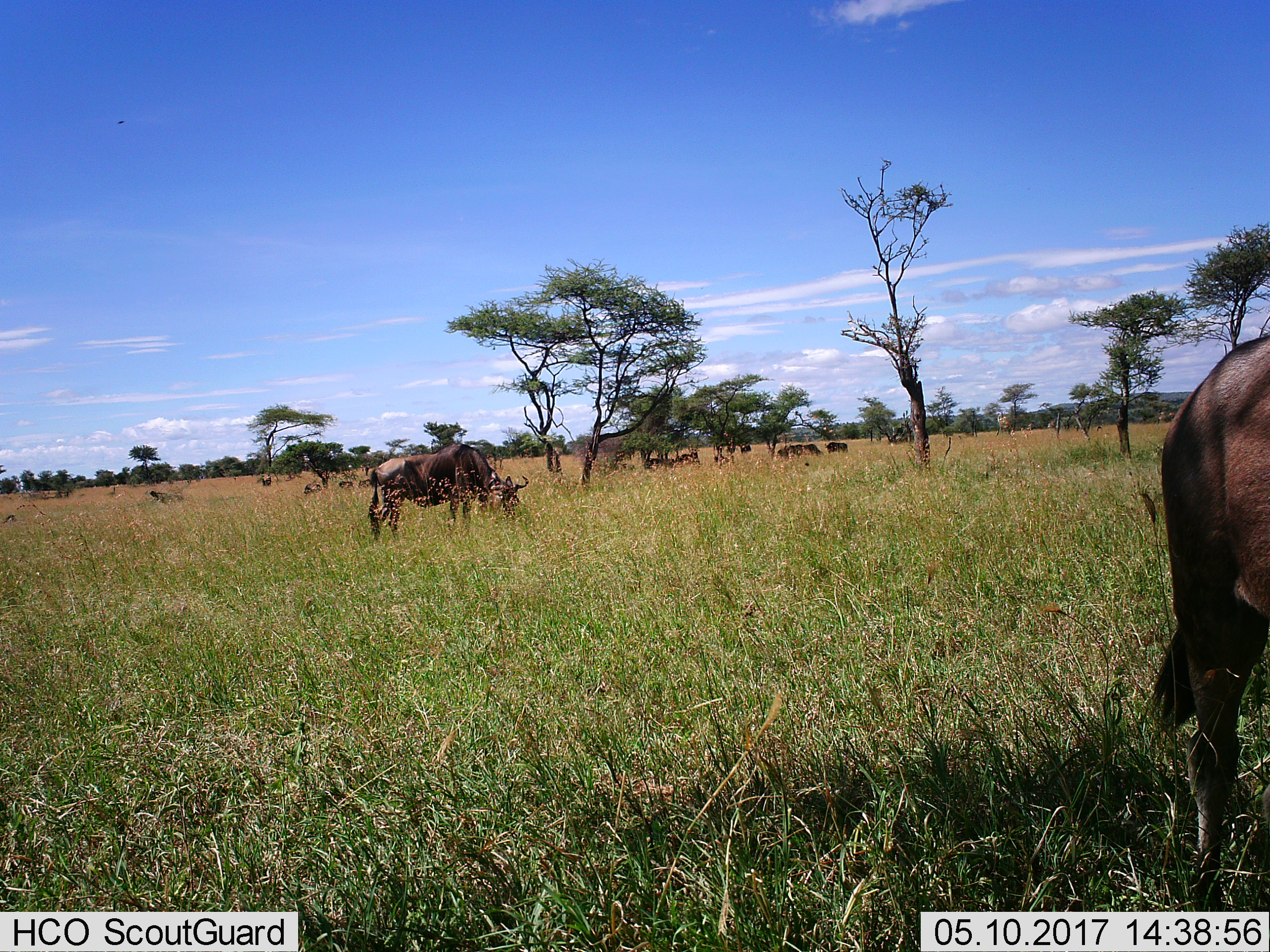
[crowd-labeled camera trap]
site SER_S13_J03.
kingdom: Animalia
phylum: Chordata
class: Mammalia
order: Artiodactyla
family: Bovidae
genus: Connochaetes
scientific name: Connochaetes taurinus taurinus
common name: blue wildebeest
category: wildebeestblue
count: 11-50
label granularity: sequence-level